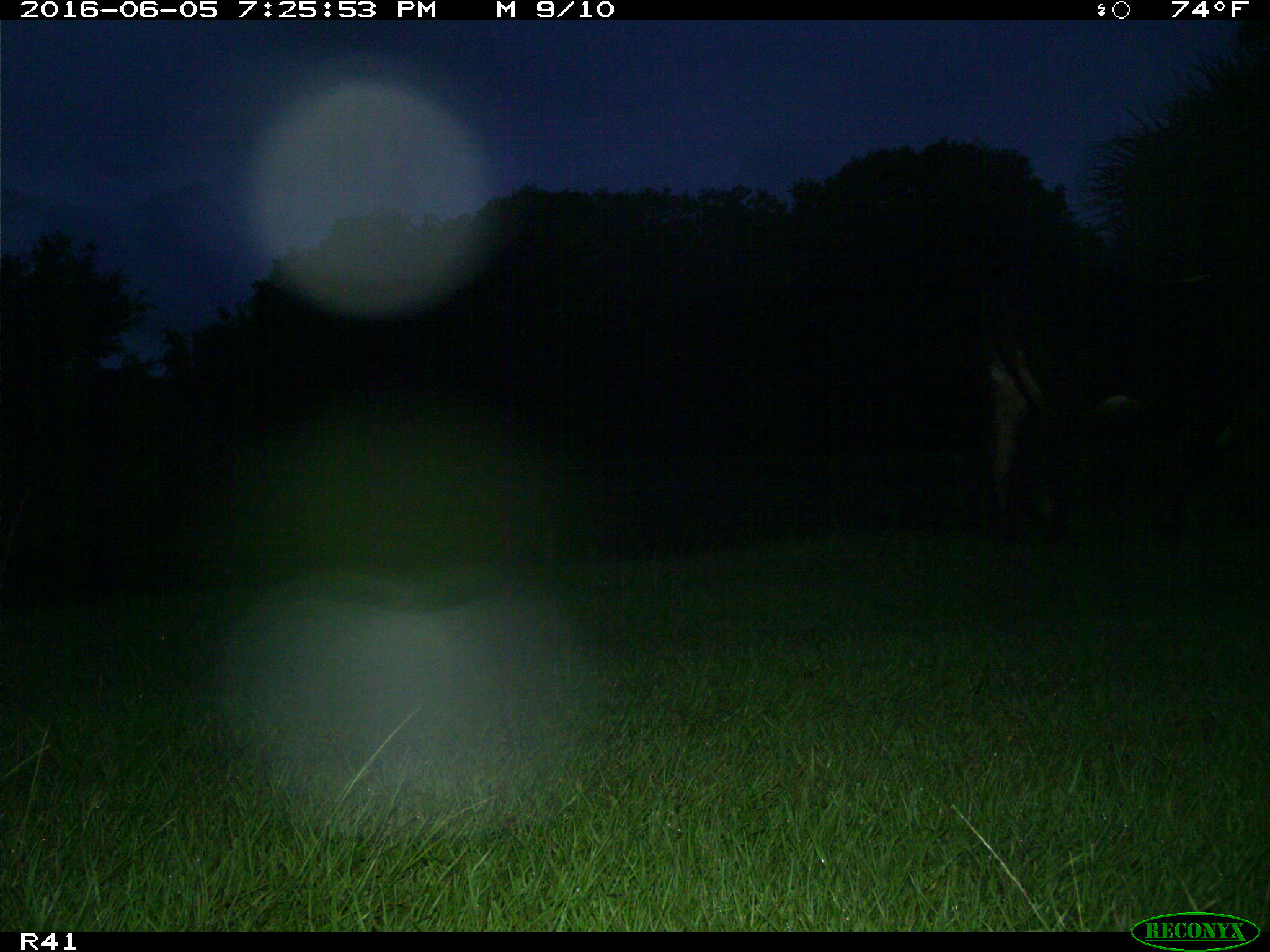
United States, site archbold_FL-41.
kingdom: Animalia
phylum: Chordata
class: Mammalia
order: Artiodactyla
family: Bovidae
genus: Bos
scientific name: Bos taurus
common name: domestic cow